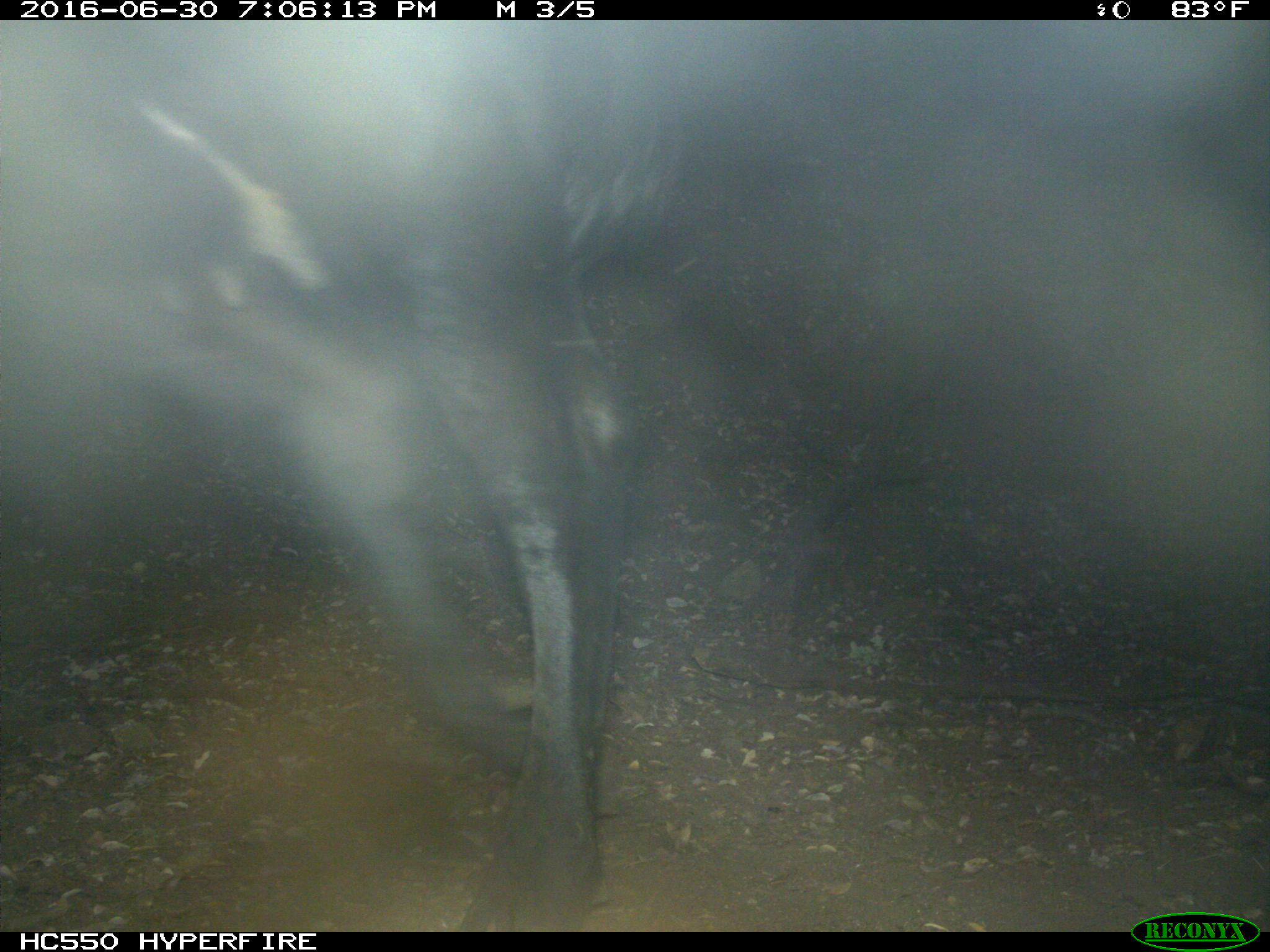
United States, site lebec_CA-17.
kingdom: Animalia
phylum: Chordata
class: Mammalia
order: Artiodactyla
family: Bovidae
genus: Bos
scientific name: Bos taurus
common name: domestic cow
Bos taurus (domestic cow).